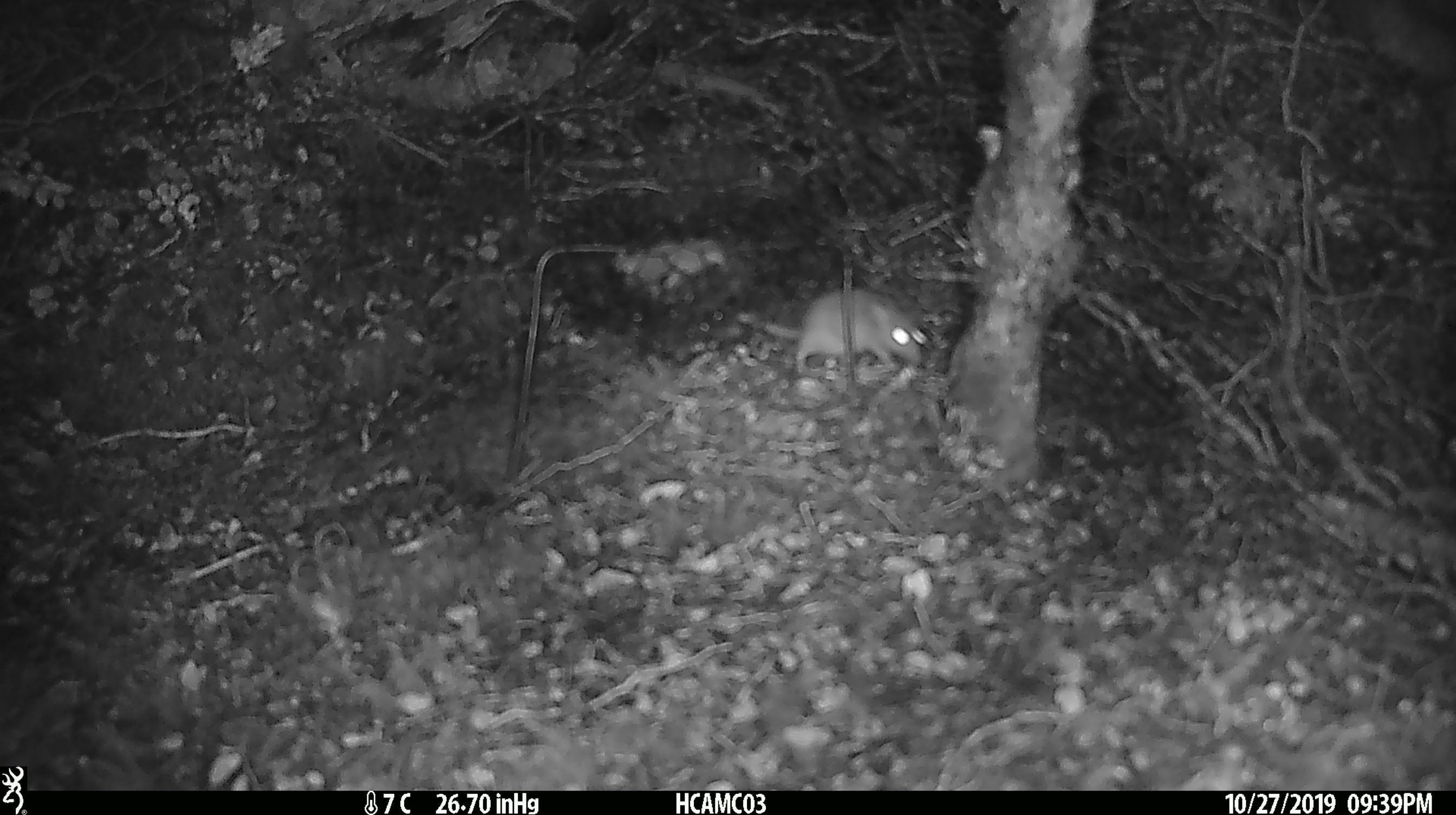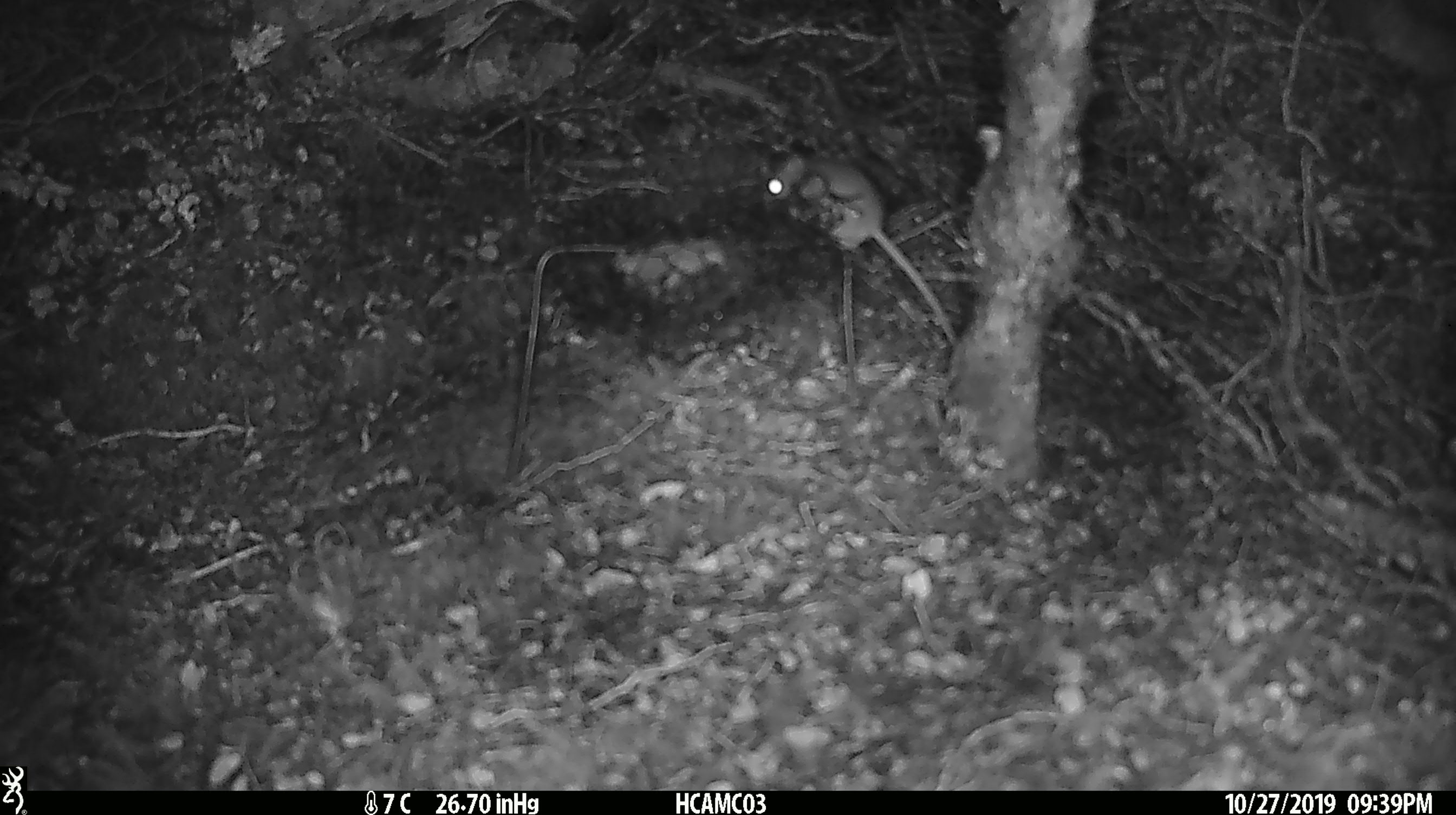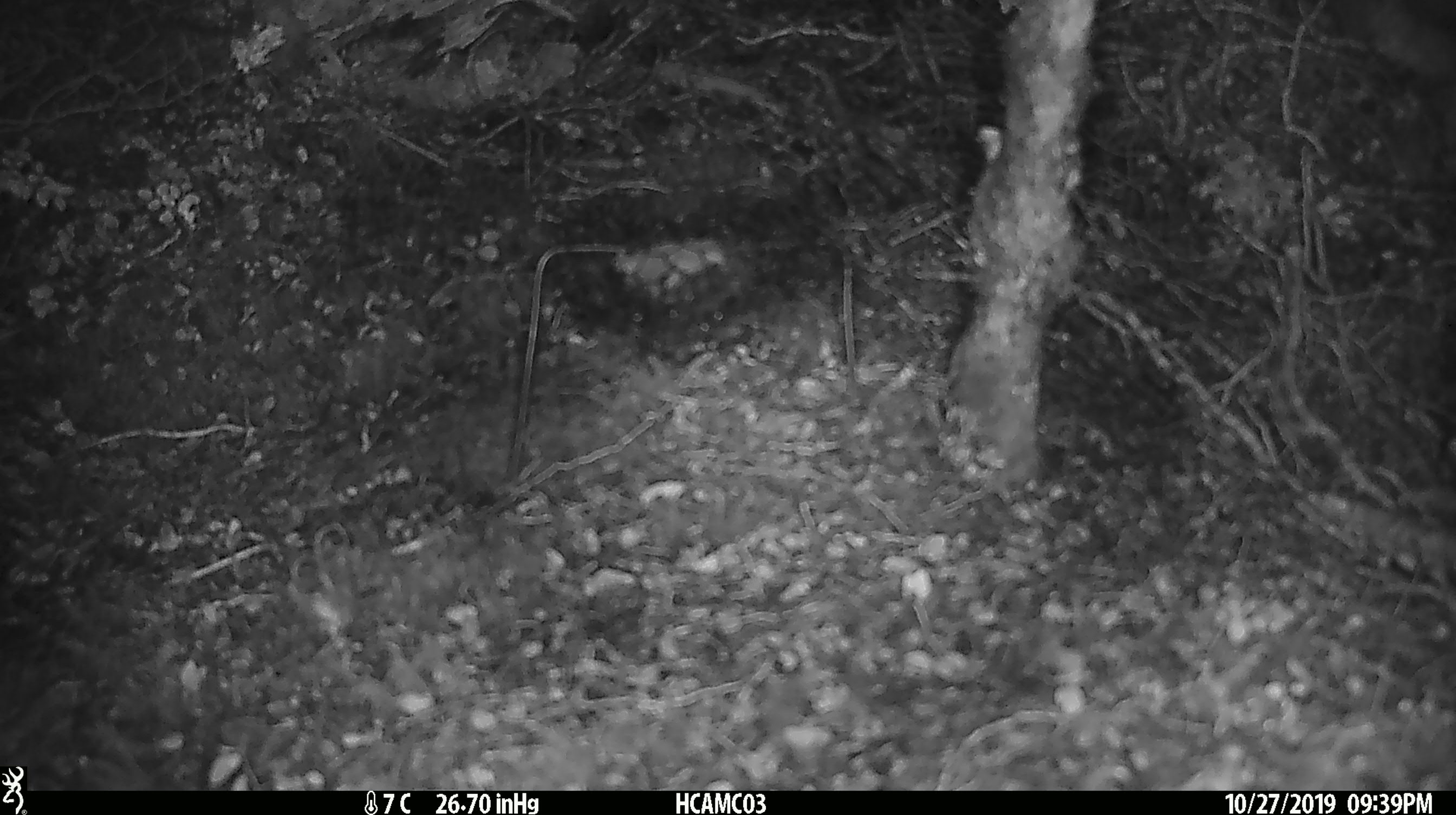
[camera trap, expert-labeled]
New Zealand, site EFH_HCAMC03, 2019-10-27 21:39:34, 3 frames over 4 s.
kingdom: Animalia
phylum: Chordata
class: Mammalia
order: Rodentia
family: Muridae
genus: Mus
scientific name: Mus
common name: mouse